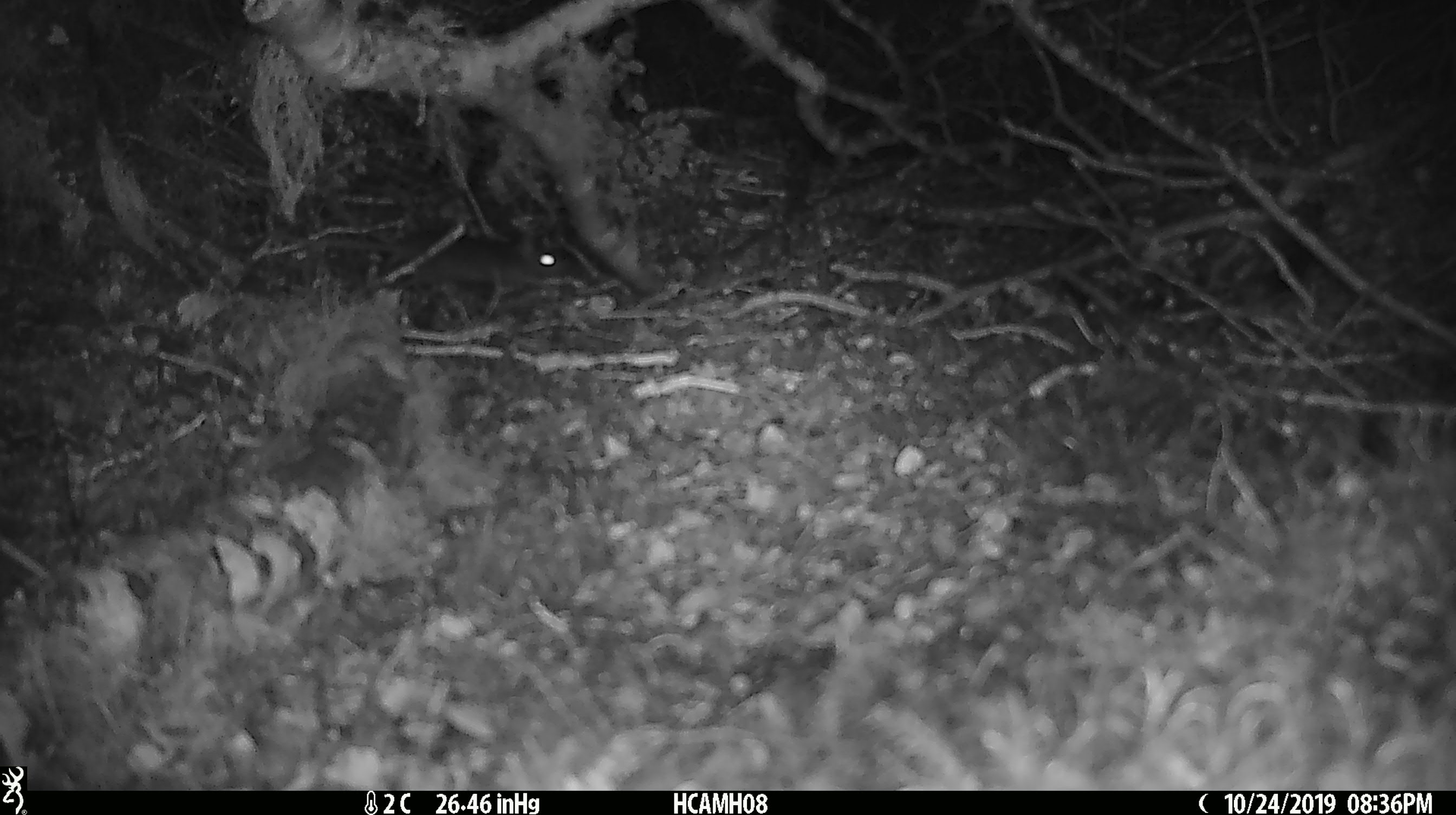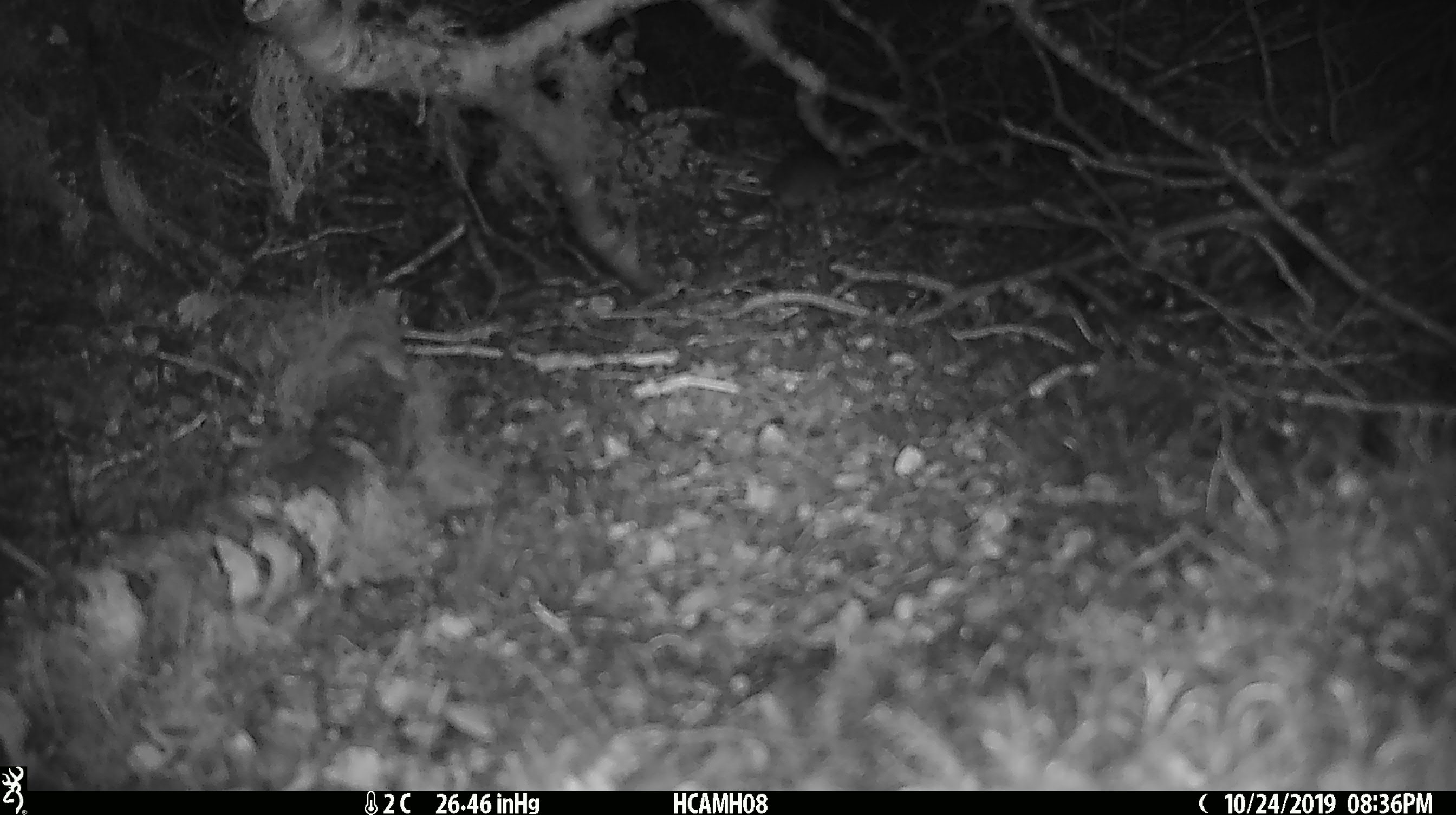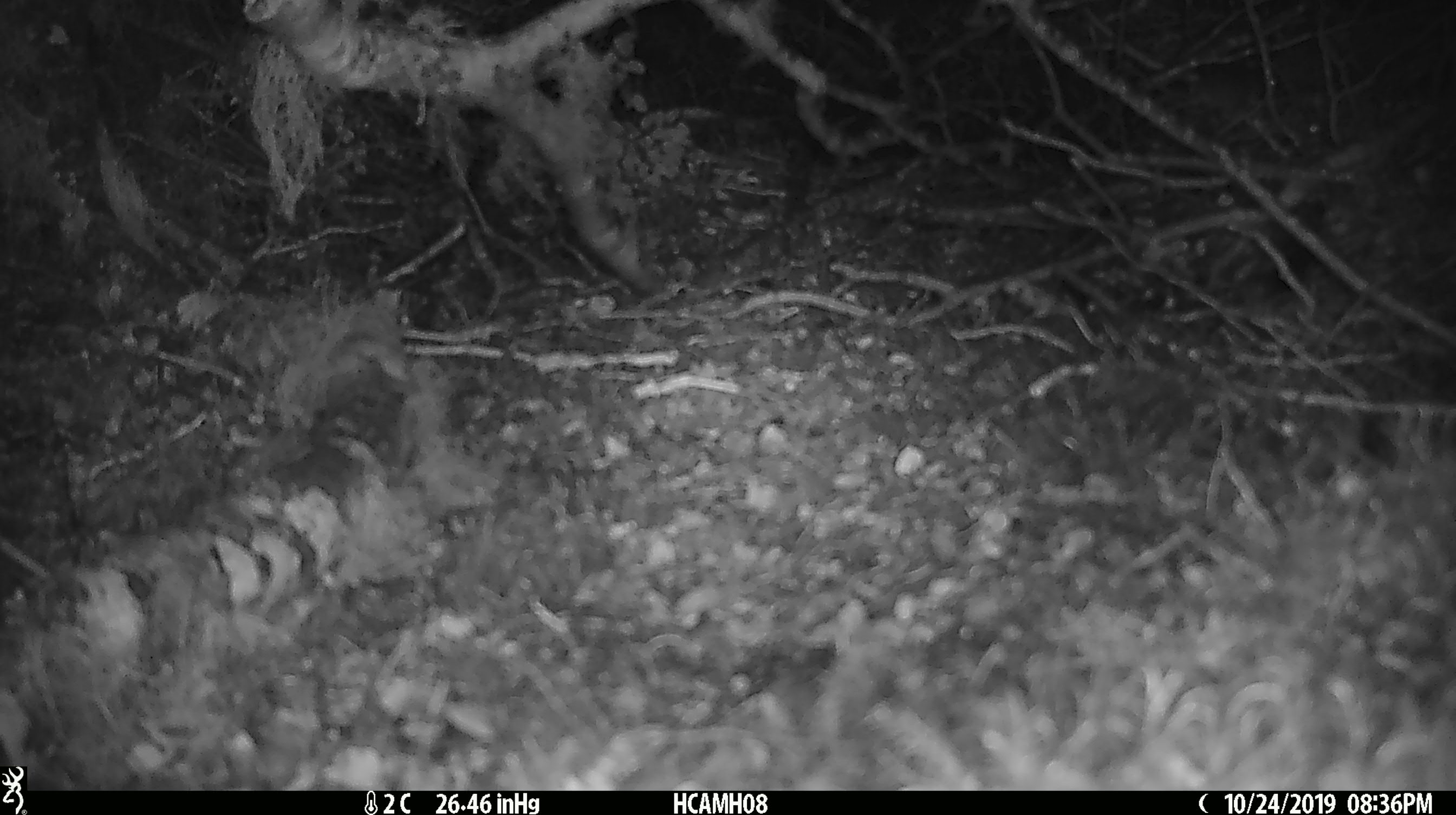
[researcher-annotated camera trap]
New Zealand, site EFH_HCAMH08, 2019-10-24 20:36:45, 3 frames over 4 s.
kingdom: Animalia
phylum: Chordata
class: Mammalia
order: Rodentia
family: Muridae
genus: Mus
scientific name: Mus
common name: mouse